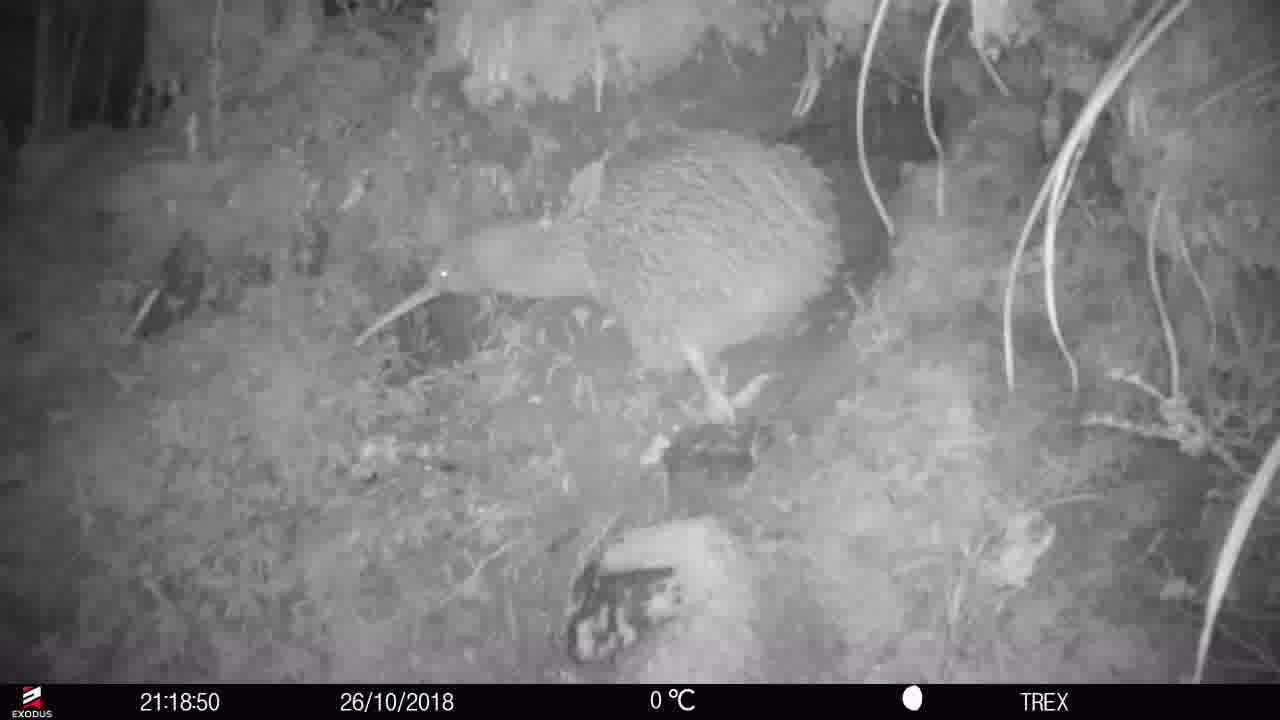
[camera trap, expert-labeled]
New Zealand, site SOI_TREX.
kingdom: Animalia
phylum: Chordata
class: Aves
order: Apterygiformes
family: Apterygidae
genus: Apteryx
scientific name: Apteryx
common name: kiwi